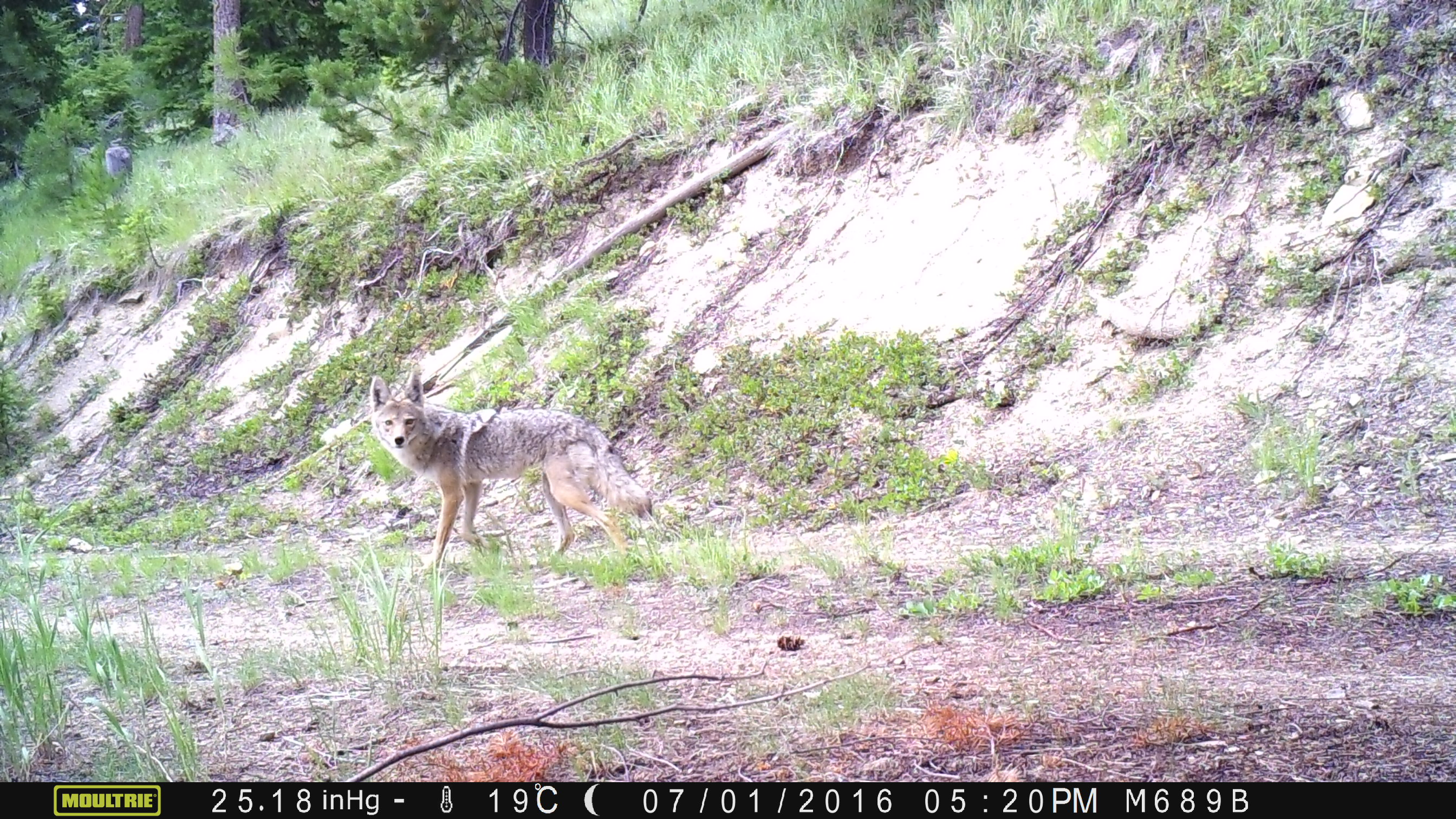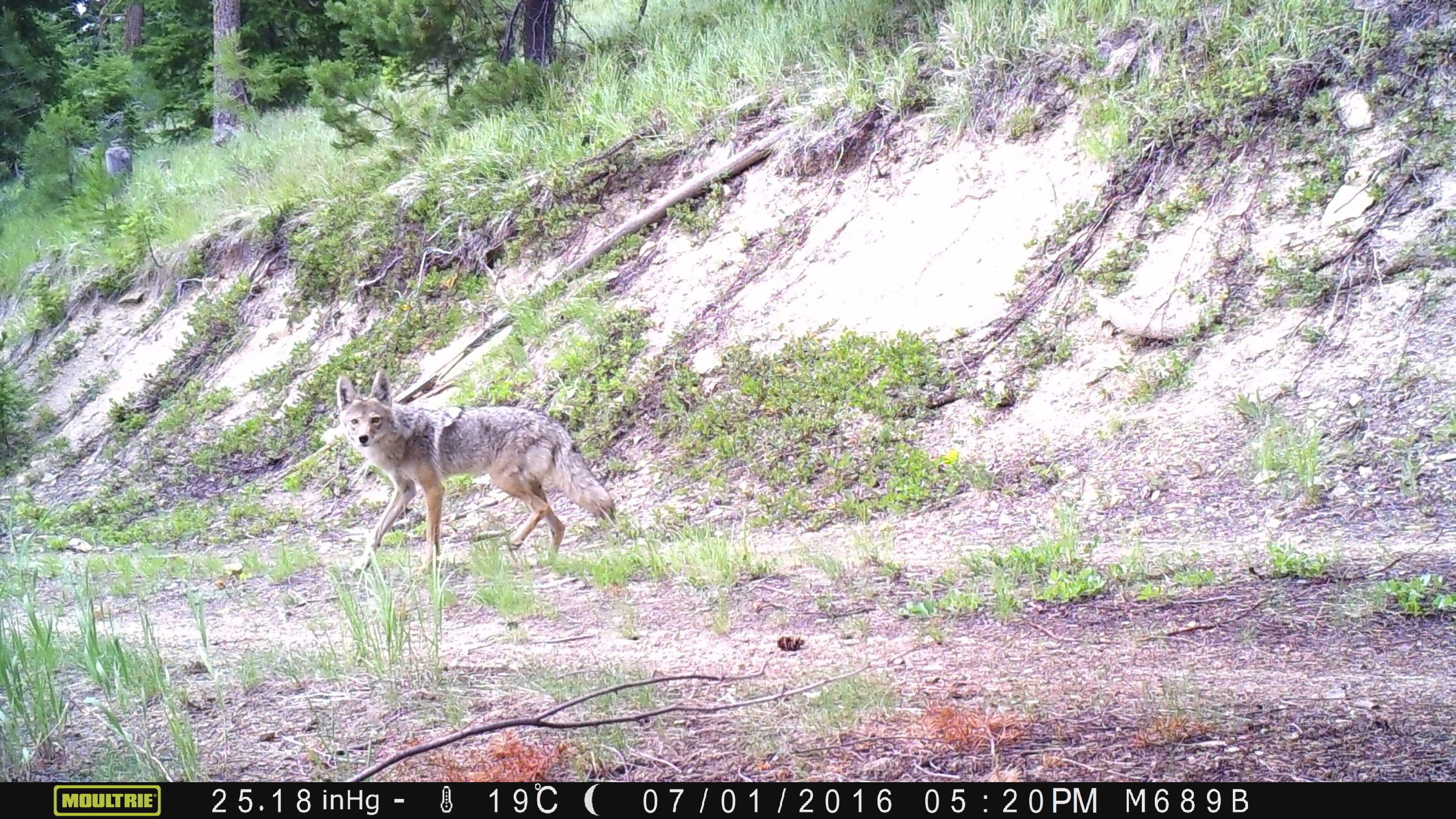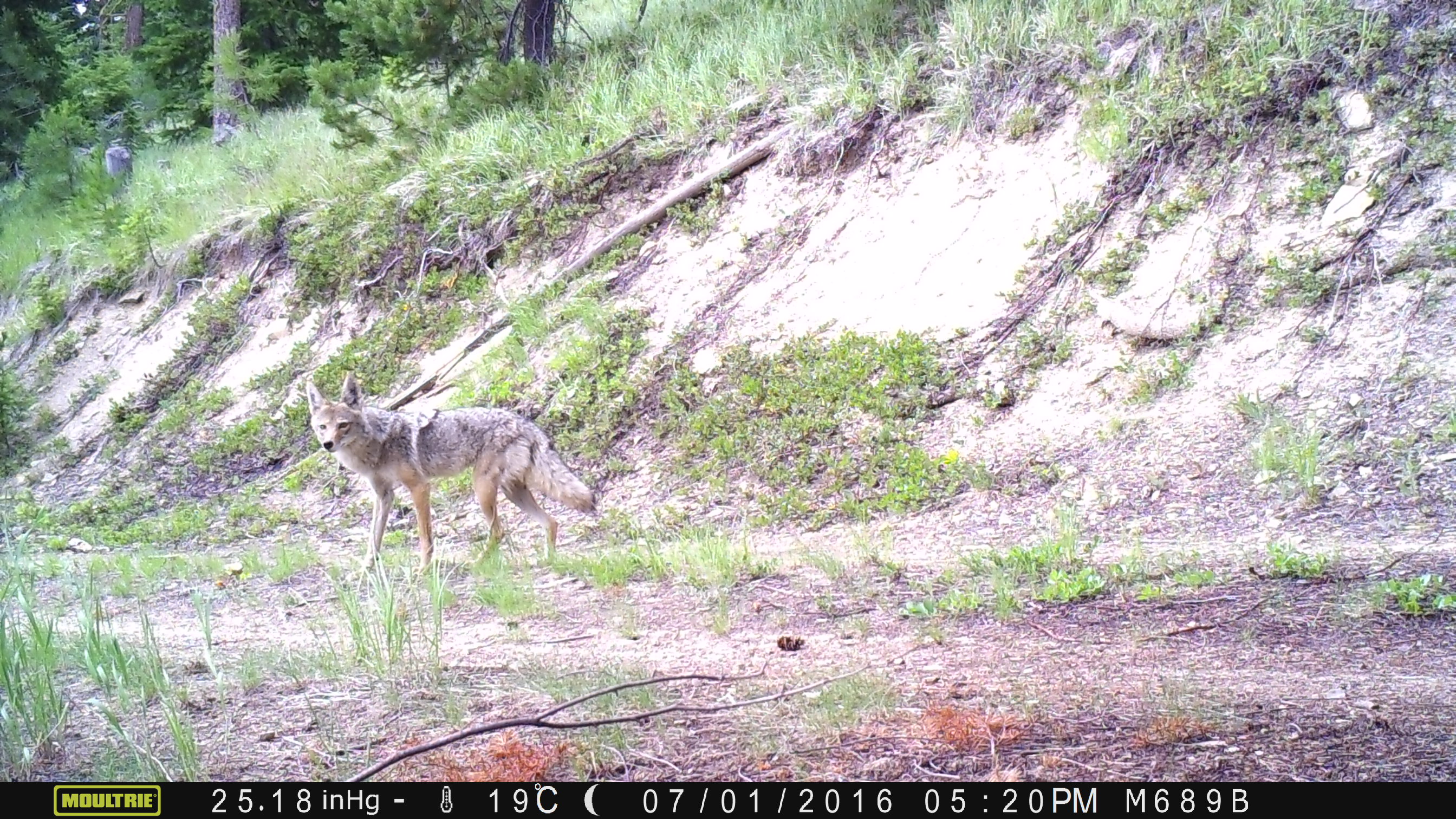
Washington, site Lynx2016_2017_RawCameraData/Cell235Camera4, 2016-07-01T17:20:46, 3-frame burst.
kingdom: Animalia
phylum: Chordata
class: Mammalia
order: Carnivora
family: Canidae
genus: Canis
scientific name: Canis latrans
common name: coyote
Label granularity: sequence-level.